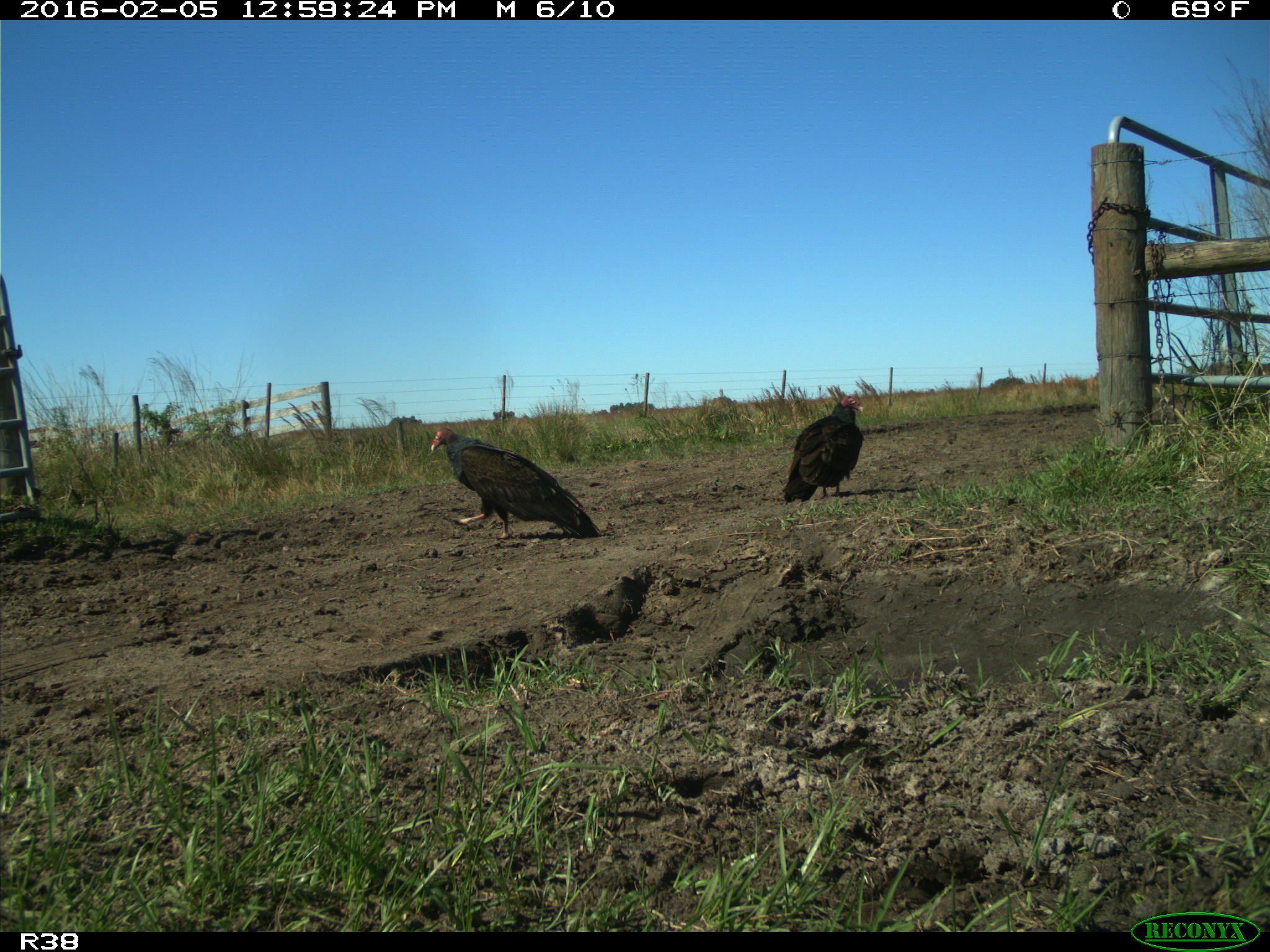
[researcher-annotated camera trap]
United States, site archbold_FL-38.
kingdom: Animalia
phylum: Chordata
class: Aves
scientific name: Aves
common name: birds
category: unidentified bird